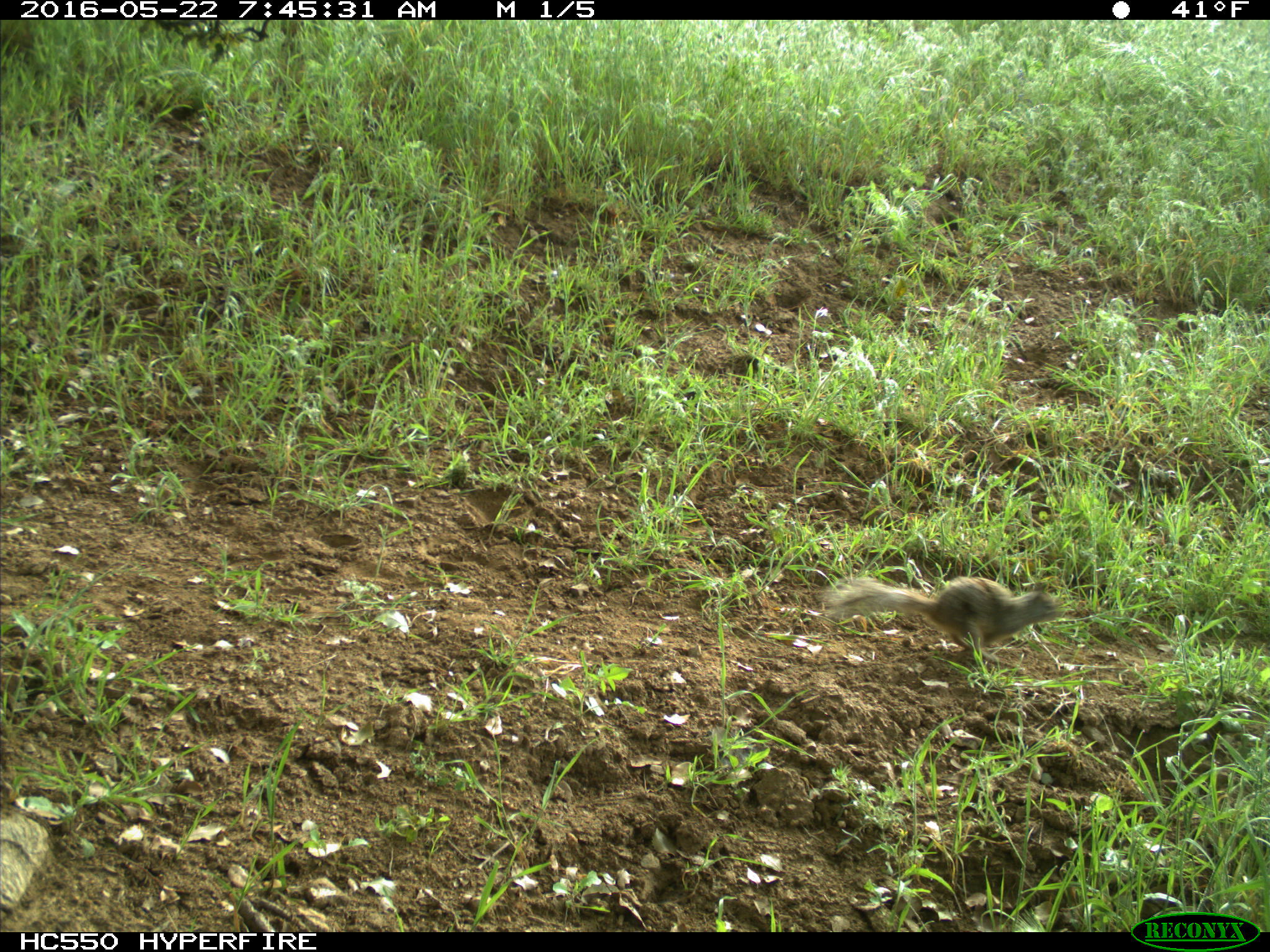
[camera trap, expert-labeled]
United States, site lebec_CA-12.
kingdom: Animalia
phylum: Chordata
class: Mammalia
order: Rodentia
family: Sciuridae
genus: Otospermophilus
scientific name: Otospermophilus beecheyi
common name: california ground squirrel